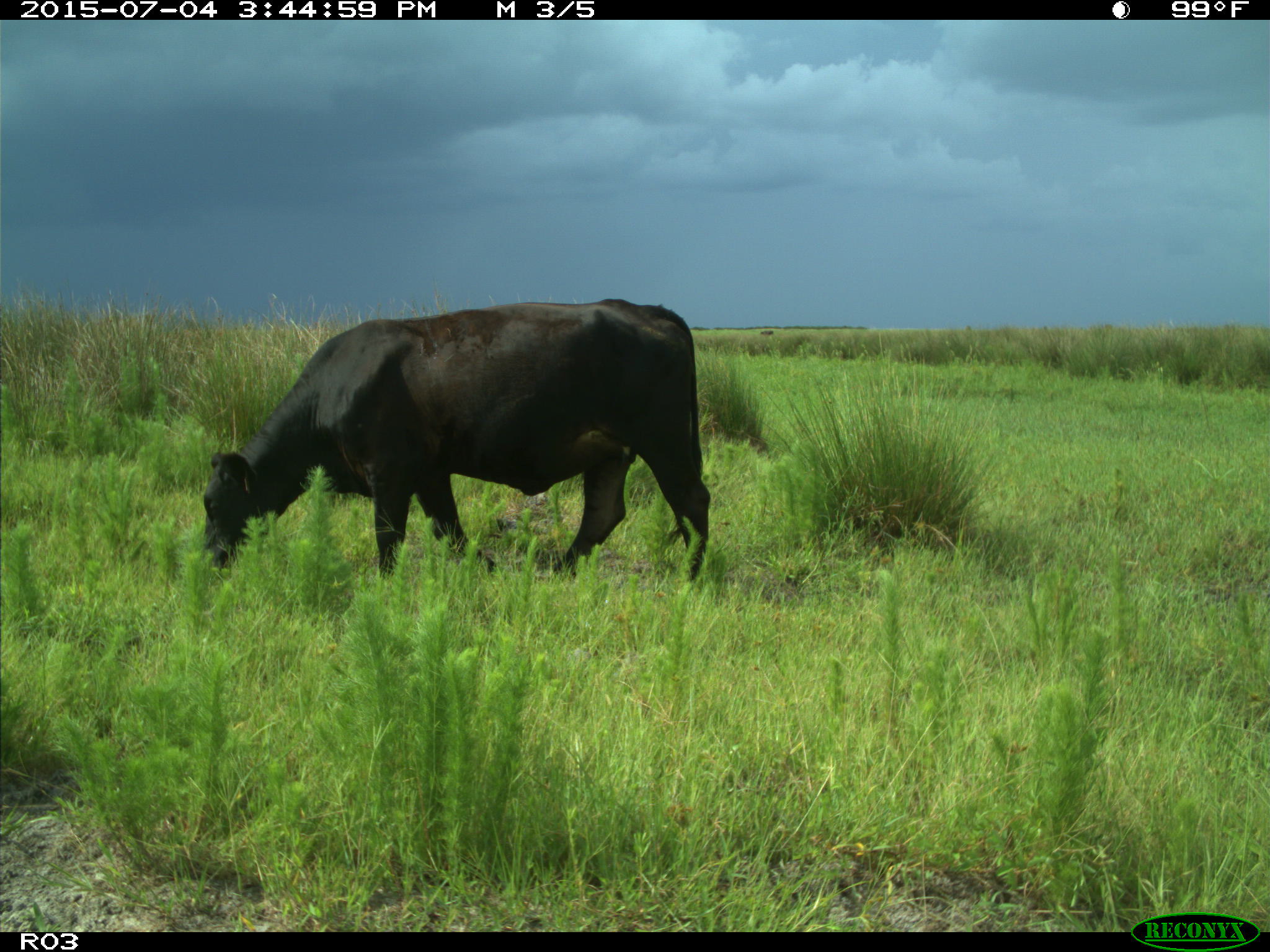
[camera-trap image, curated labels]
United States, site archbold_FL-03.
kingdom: Animalia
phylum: Chordata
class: Mammalia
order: Artiodactyla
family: Bovidae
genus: Bos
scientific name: Bos taurus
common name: domestic cow